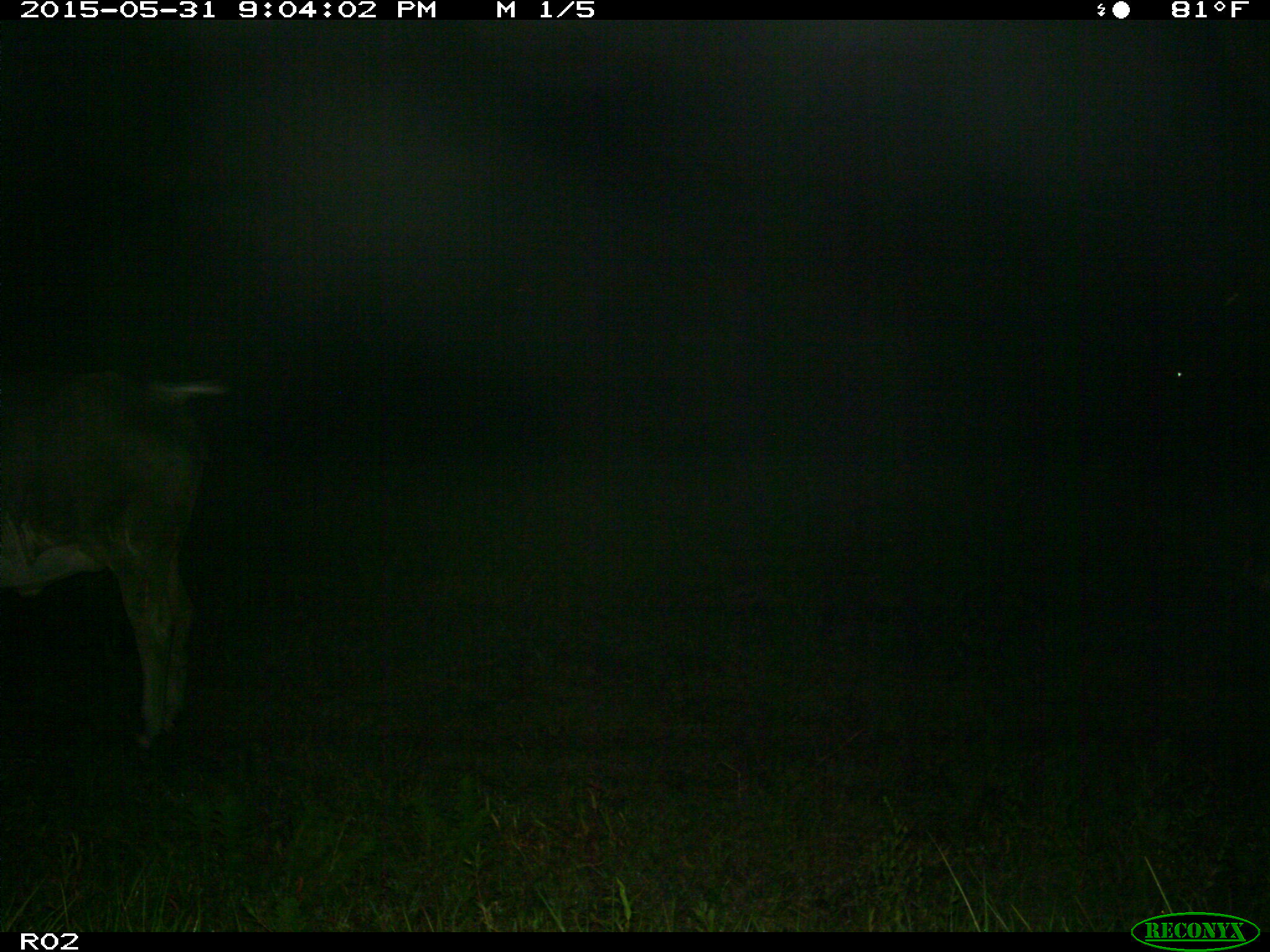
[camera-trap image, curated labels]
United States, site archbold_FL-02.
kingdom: Animalia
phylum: Chordata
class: Mammalia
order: Artiodactyla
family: Bovidae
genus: Bos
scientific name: Bos taurus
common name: domestic cow